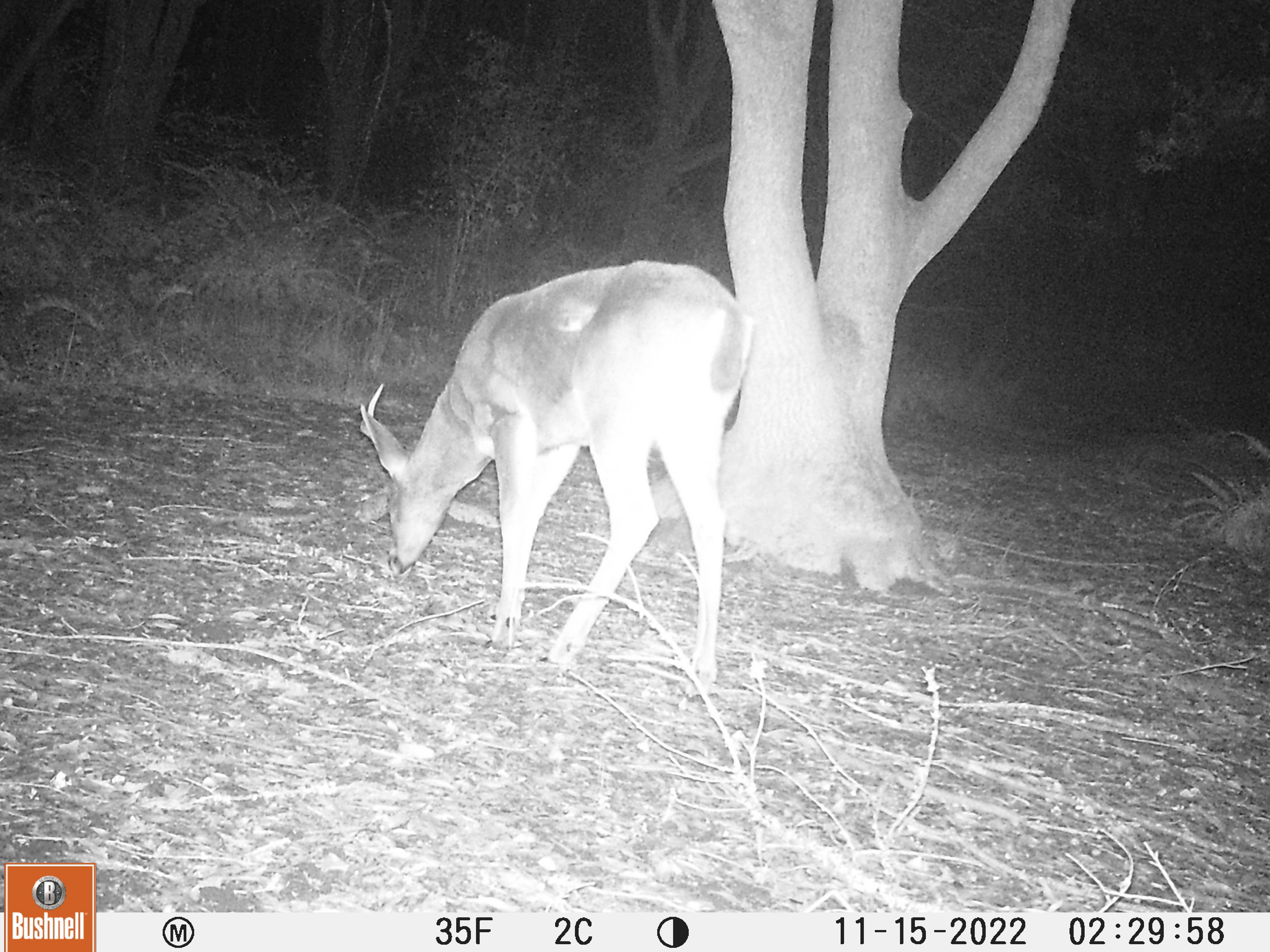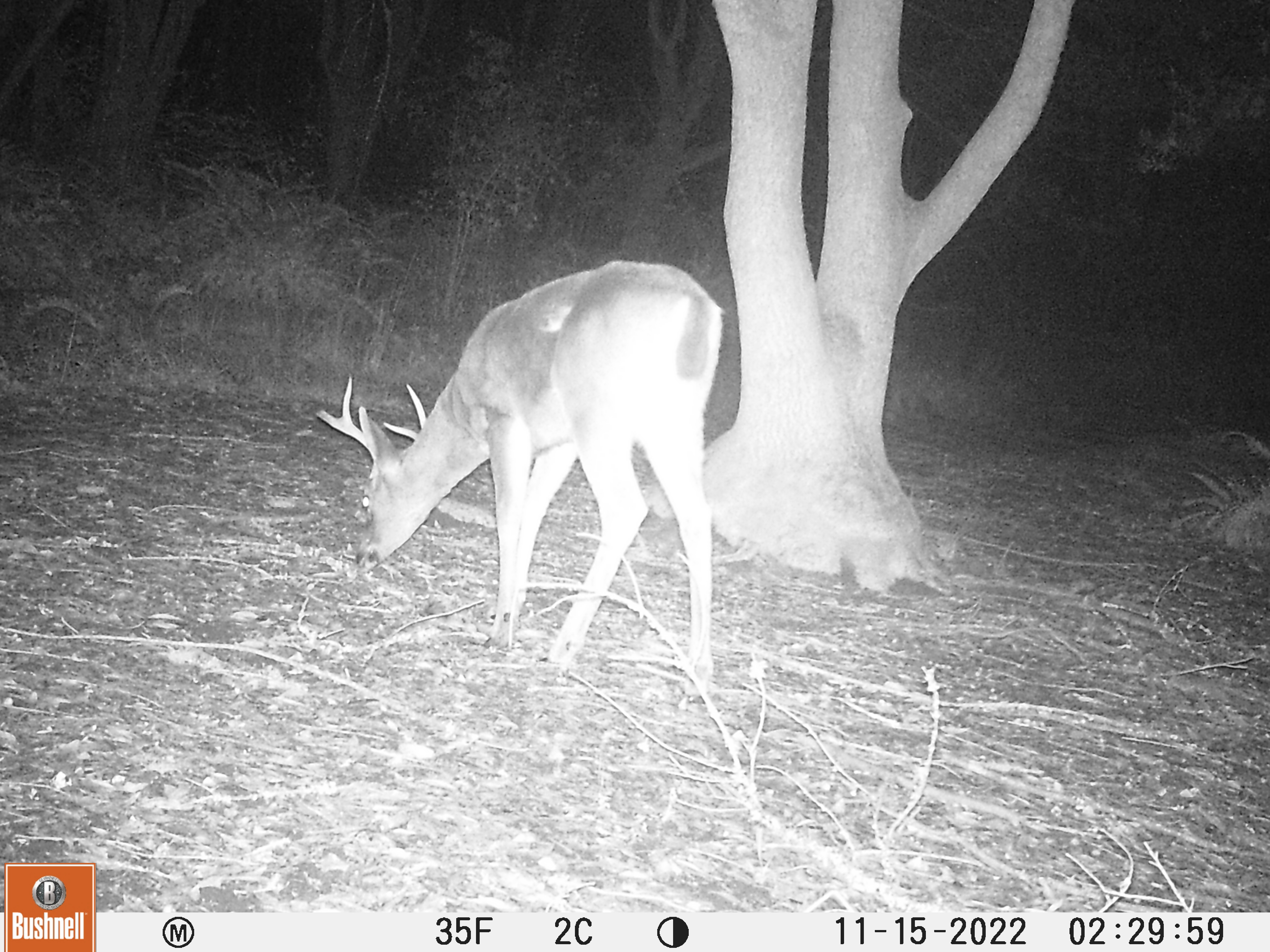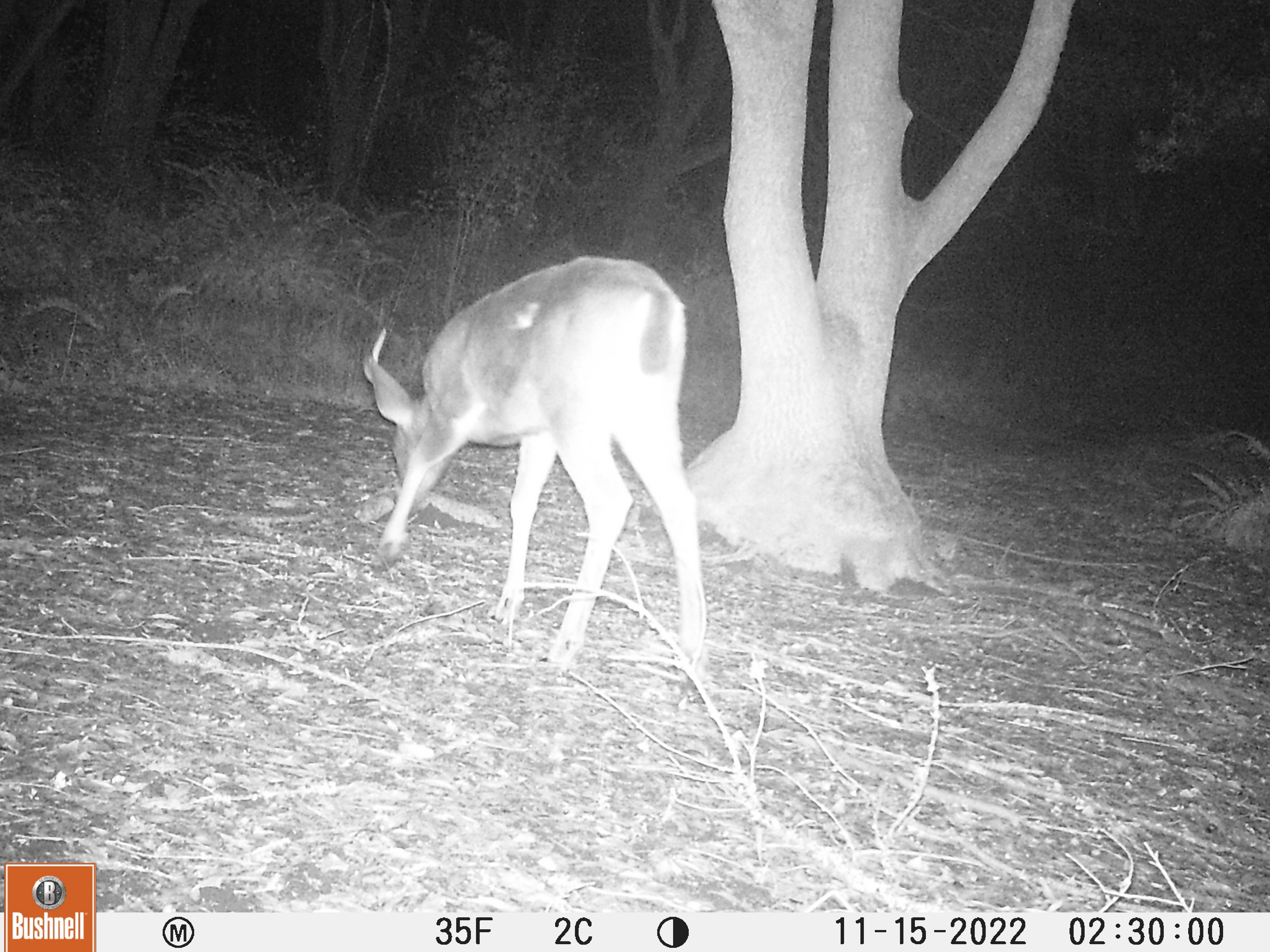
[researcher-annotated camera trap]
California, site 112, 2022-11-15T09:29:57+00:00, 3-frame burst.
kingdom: Animalia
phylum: Chordata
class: Mammalia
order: Artiodactyla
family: Cervidae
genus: Odocoileus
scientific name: Odocoileus hemionus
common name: mule deer